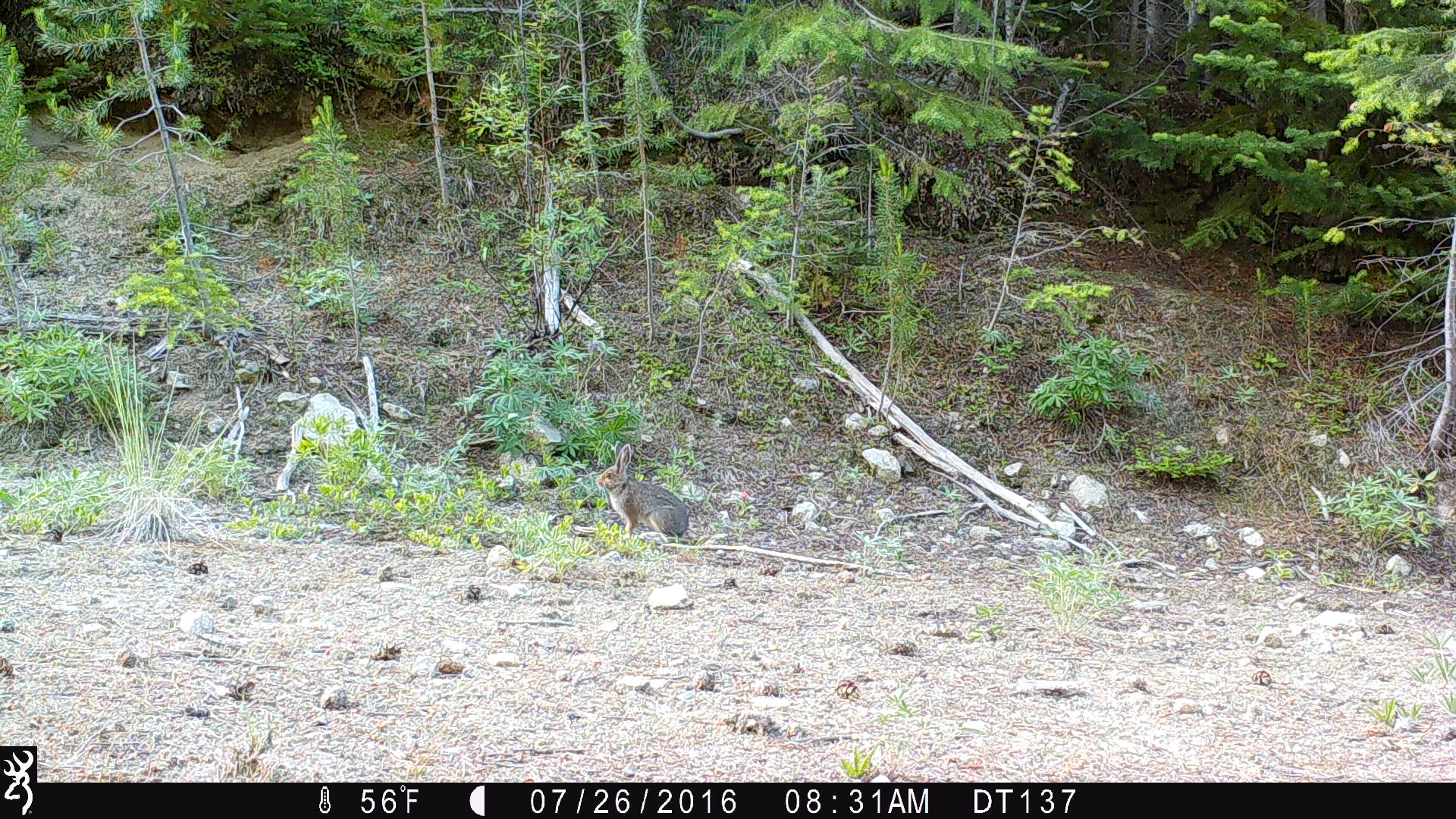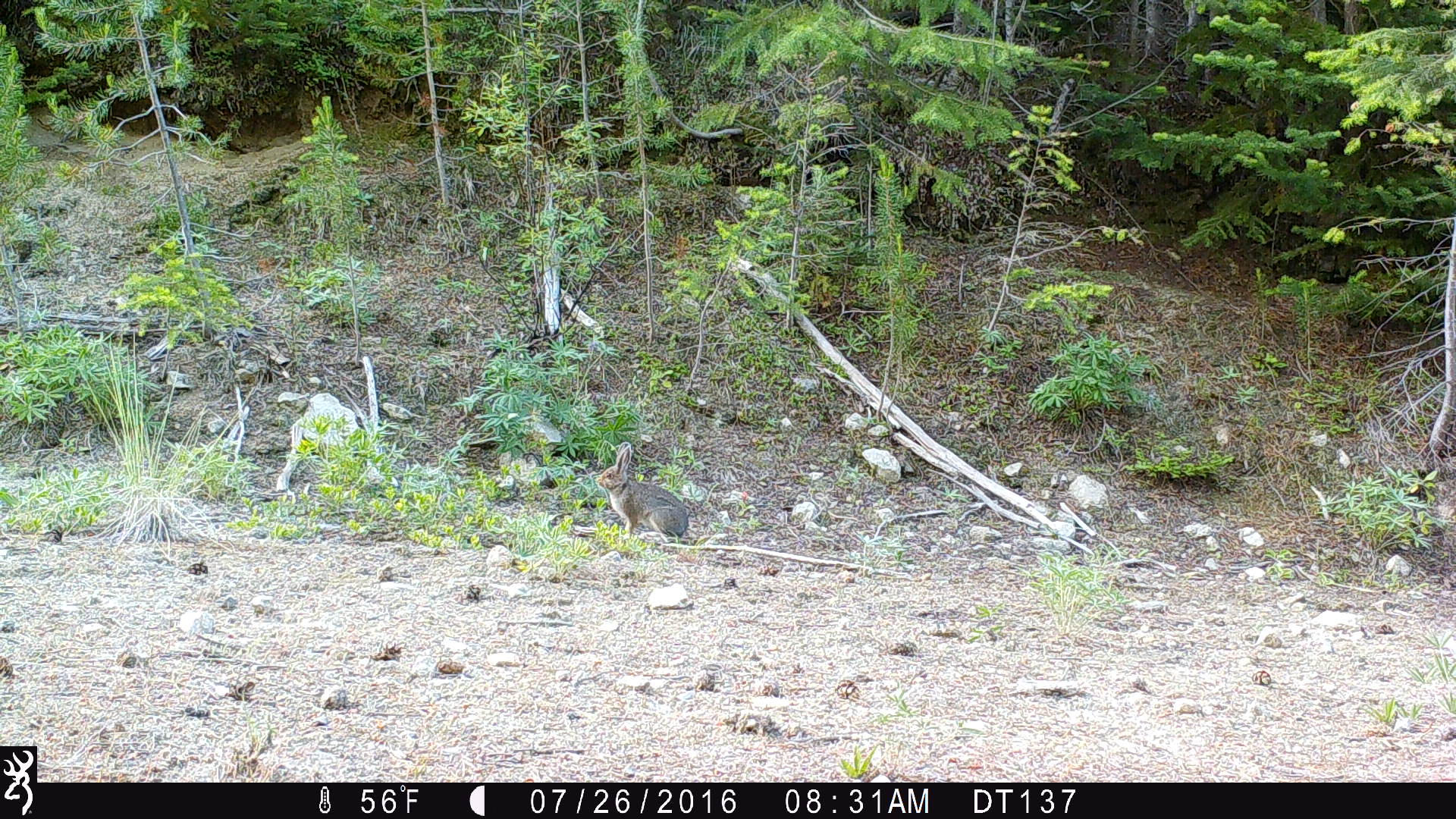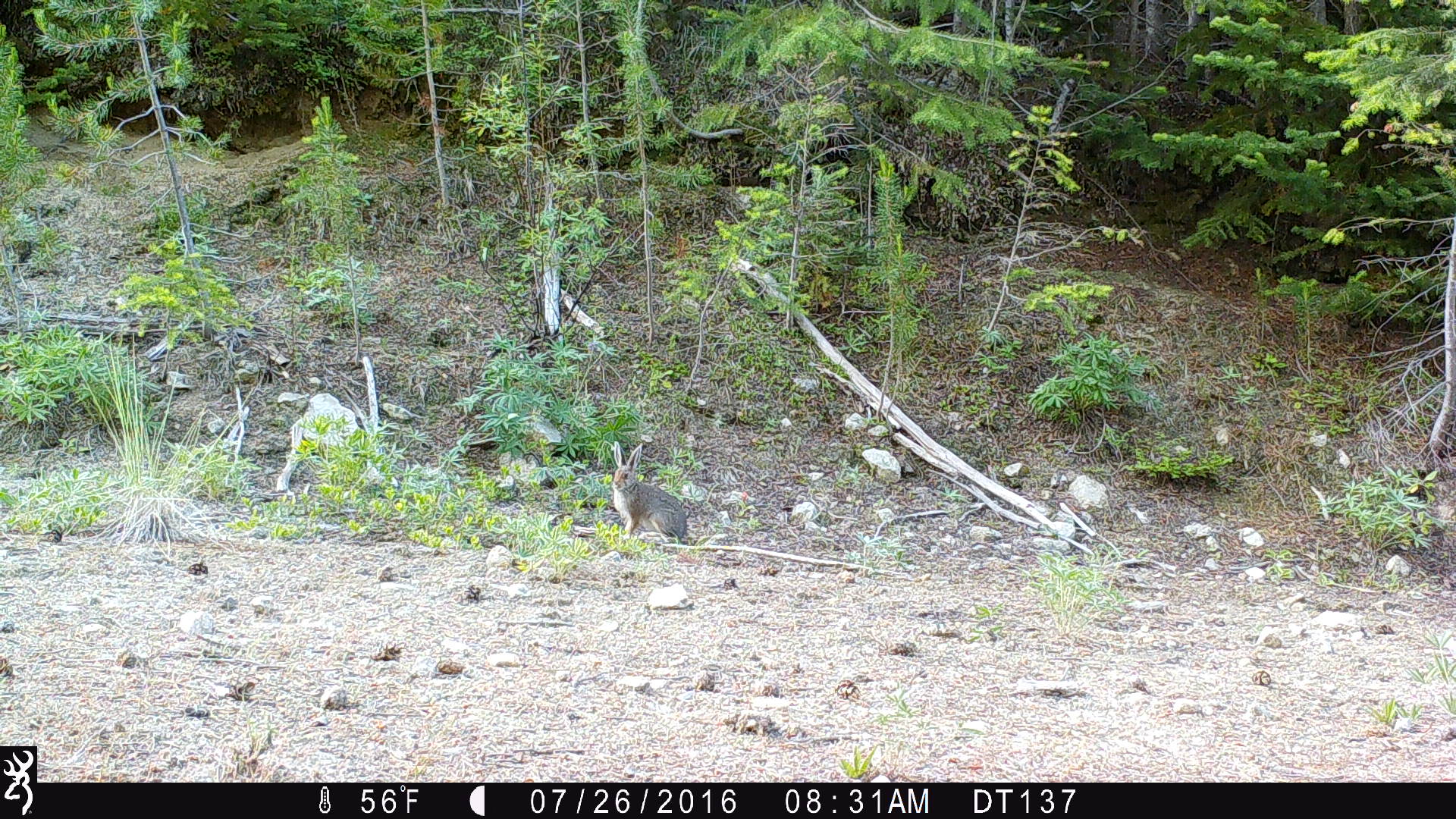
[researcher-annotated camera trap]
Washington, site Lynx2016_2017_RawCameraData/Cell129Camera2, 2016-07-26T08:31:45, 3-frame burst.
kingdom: Animalia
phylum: Chordata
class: Mammalia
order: Lagomorpha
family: Leporidae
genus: Lepus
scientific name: Lepus americanus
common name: snowshoe hare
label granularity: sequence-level